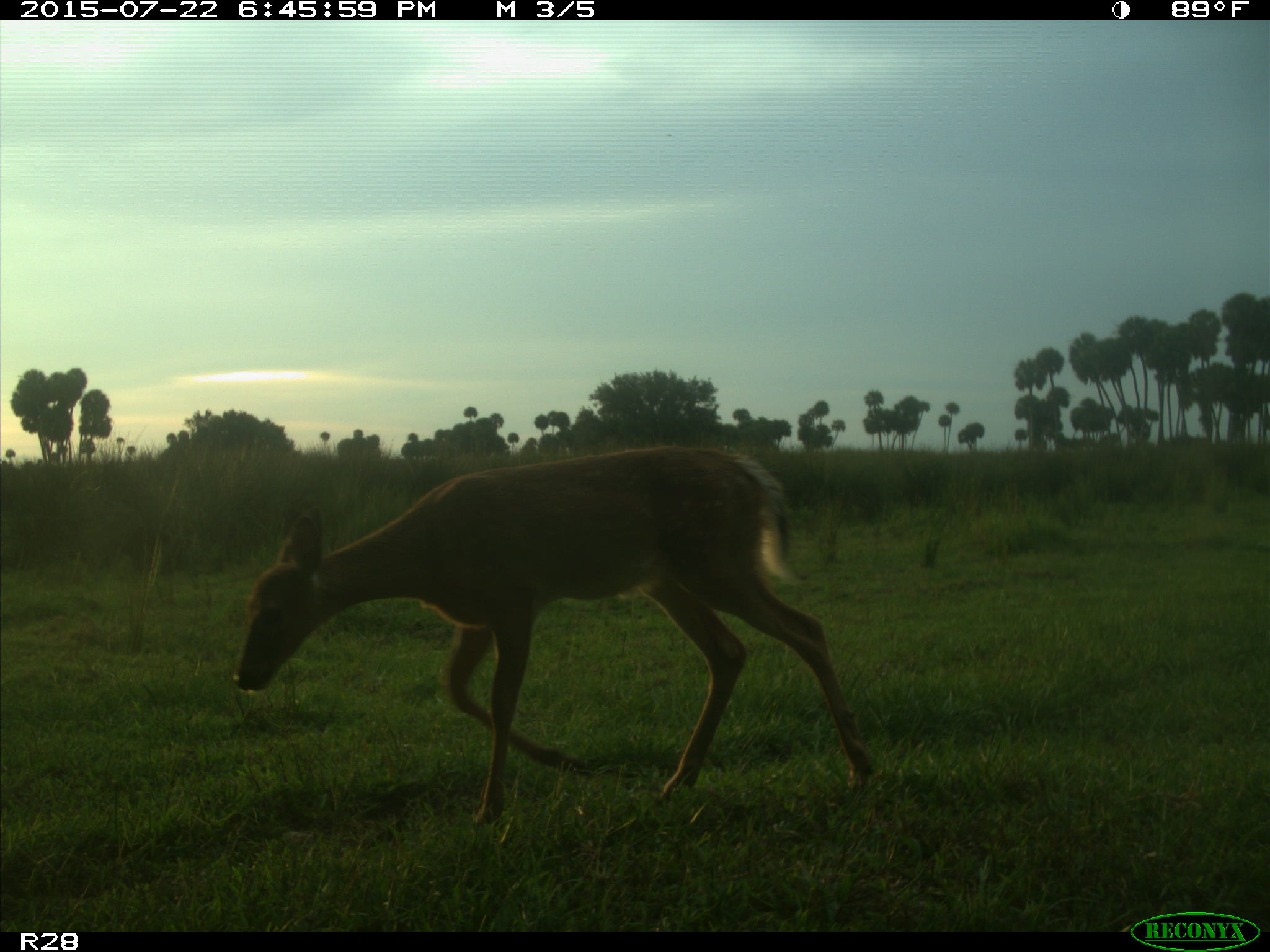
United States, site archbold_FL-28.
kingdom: Animalia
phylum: Chordata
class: Mammalia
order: Artiodactyla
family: Cervidae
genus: Odocoileus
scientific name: Odocoileus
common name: deer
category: unidentified deer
Unidentified deer (deer) (Odocoileus).